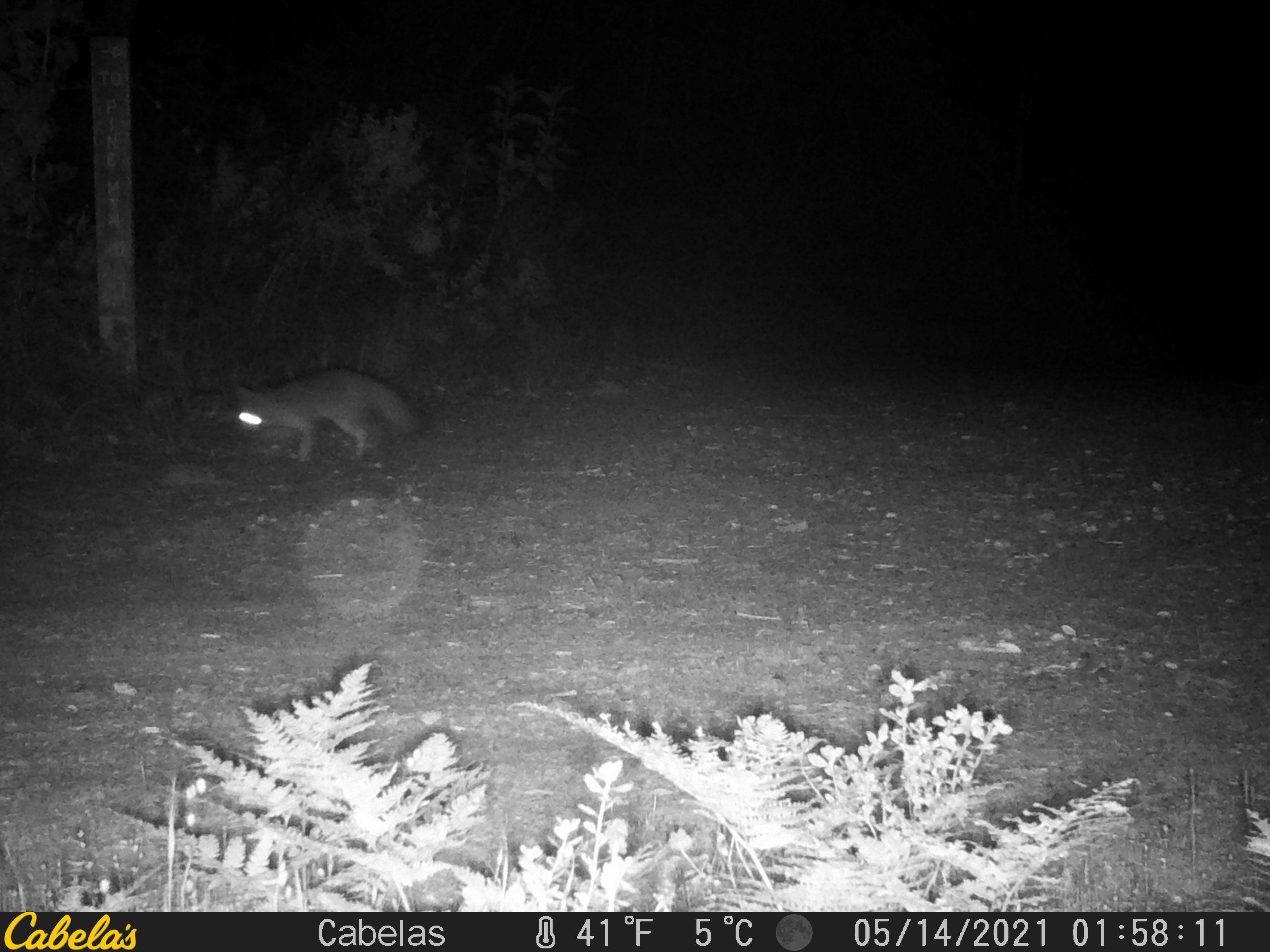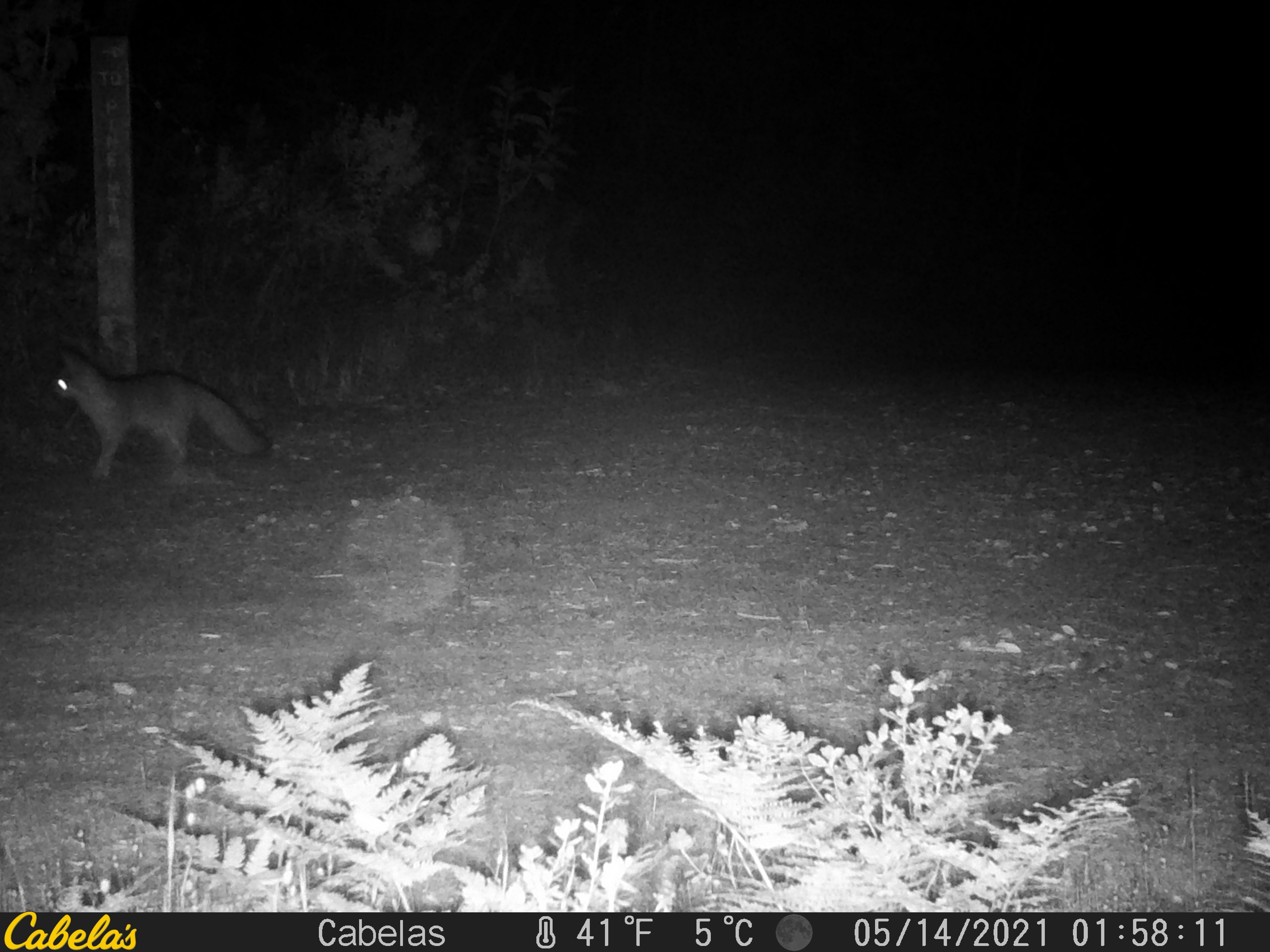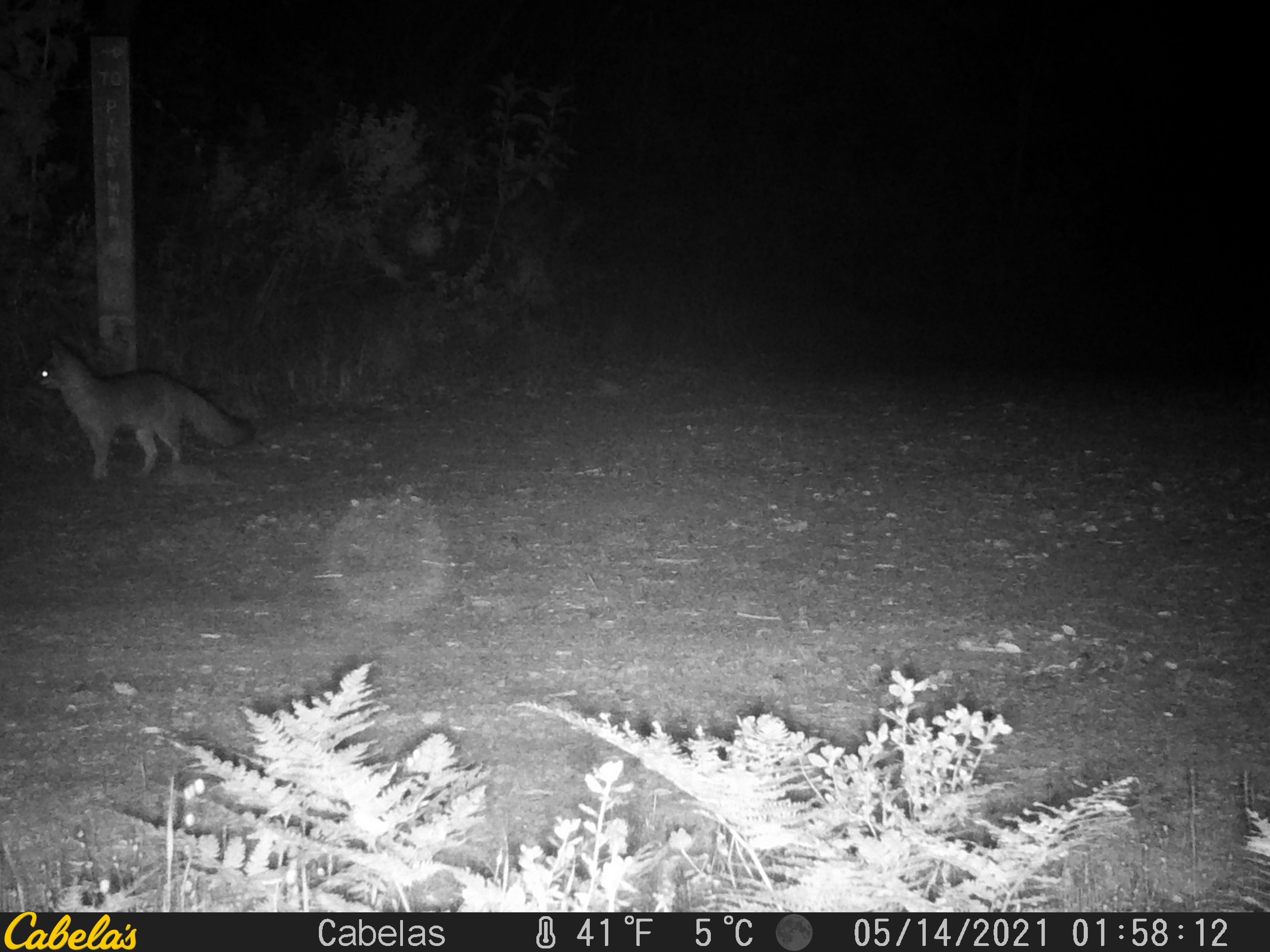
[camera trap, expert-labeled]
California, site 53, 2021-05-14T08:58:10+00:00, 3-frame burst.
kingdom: Animalia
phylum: Chordata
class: Mammalia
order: Carnivora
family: Canidae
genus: Urocyon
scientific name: Urocyon cinereoargenteus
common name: gray fox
Gray fox (Urocyon cinereoargenteus).